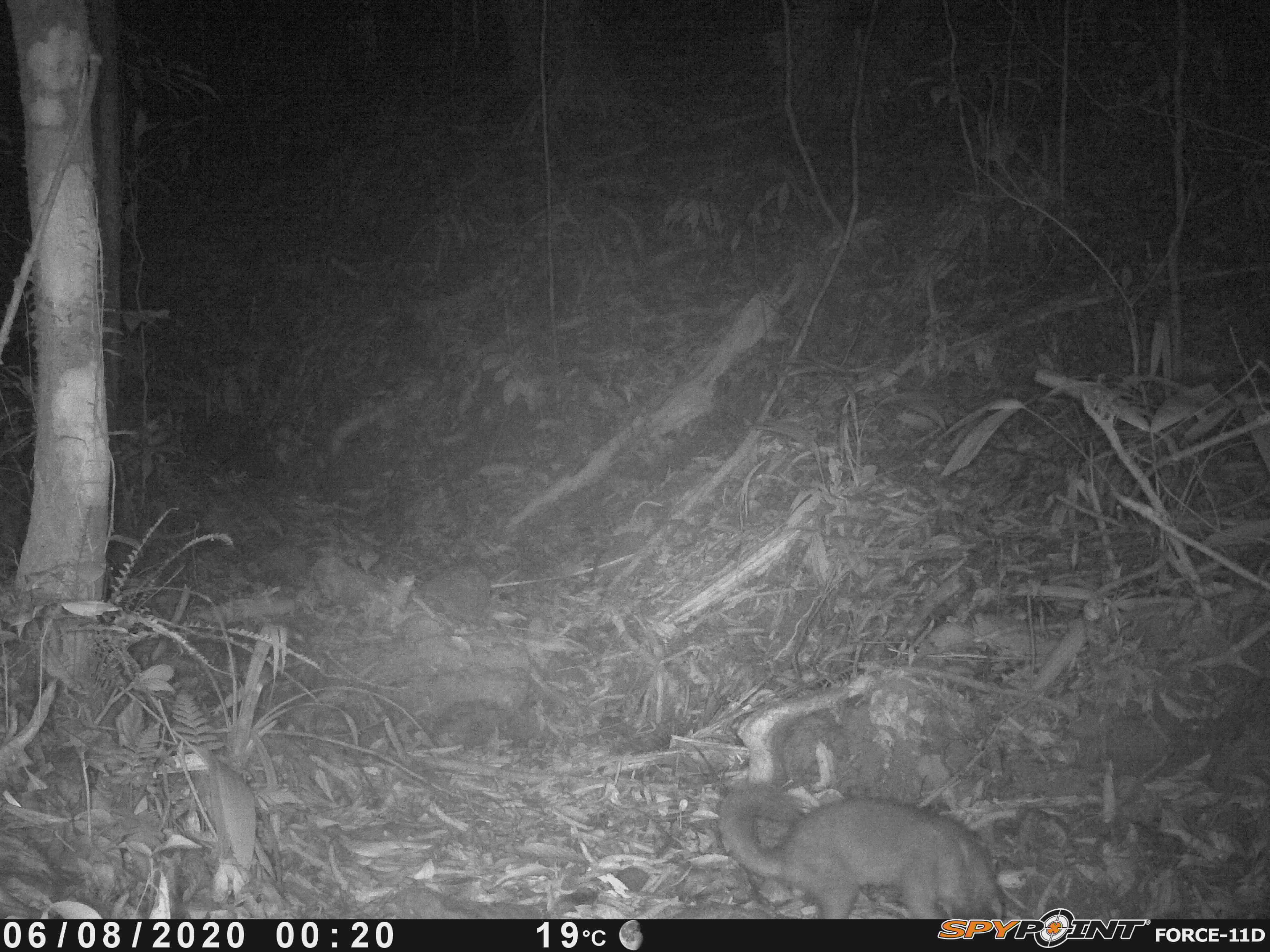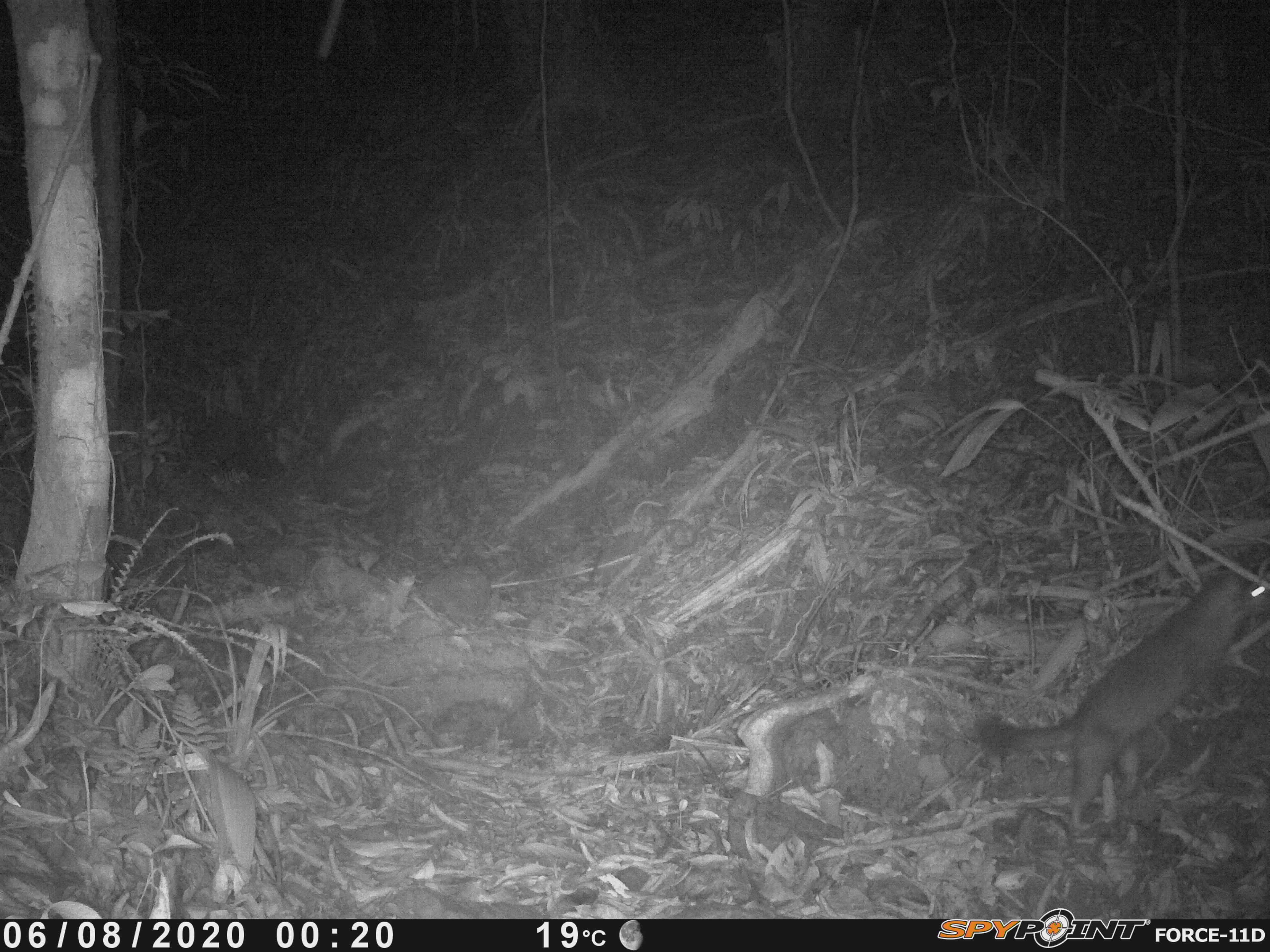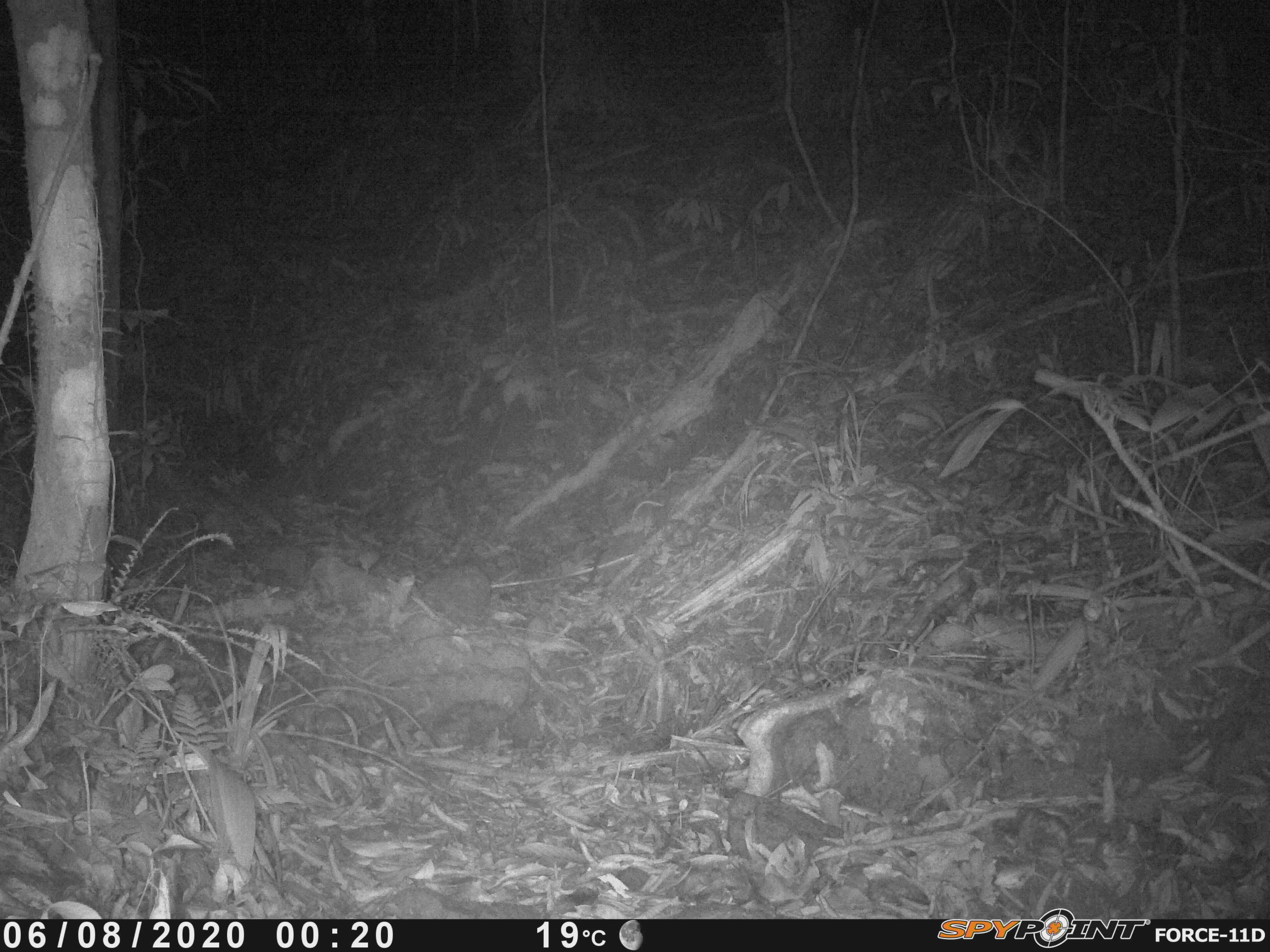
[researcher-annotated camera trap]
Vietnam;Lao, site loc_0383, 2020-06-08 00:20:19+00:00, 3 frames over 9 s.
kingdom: Animalia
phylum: Chordata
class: Mammalia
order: Carnivora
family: Mustelidae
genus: Melogale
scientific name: Melogale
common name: ferret badger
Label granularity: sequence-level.